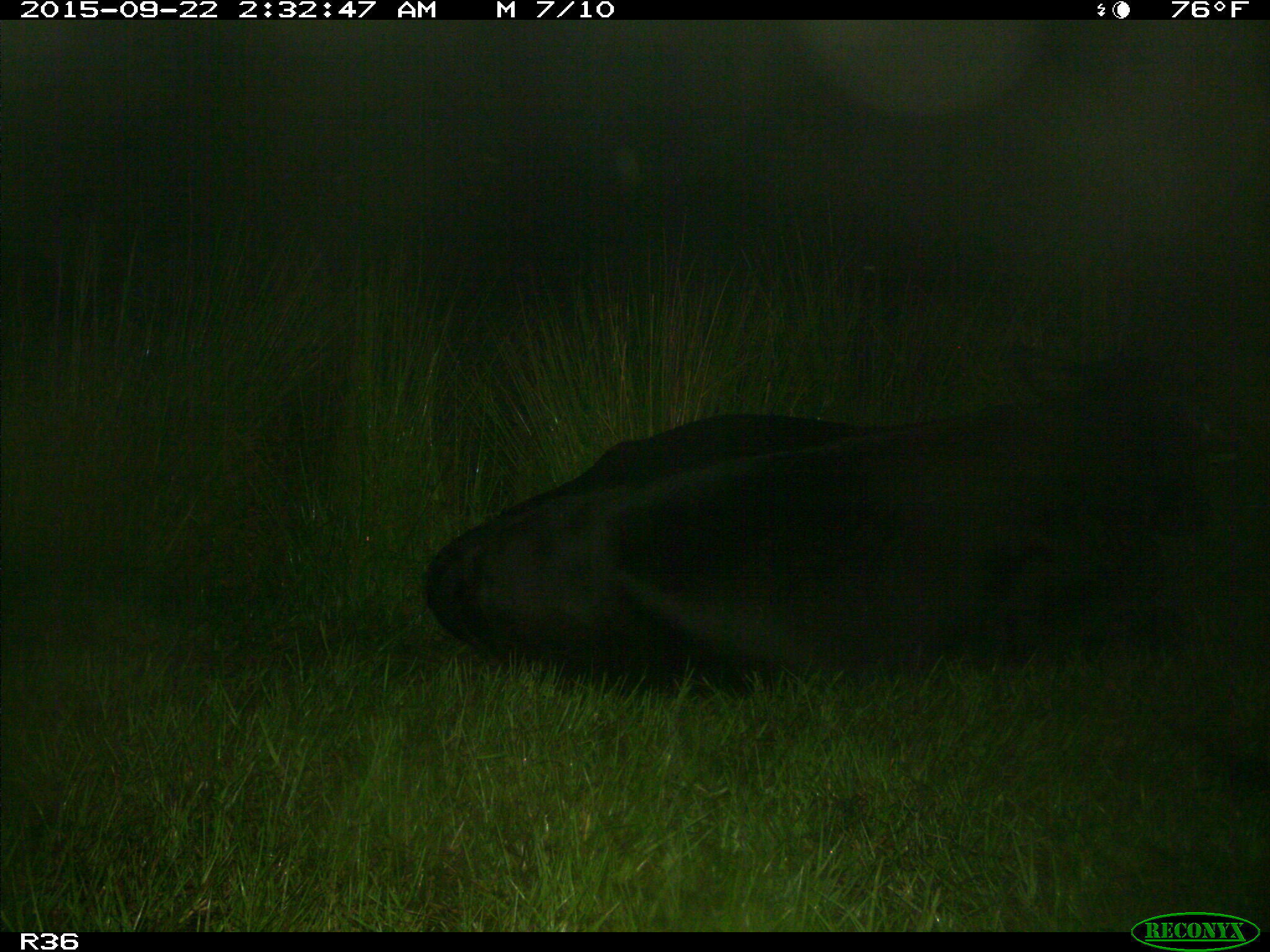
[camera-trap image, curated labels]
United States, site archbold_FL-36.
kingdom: Animalia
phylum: Chordata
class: Mammalia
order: Artiodactyla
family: Bovidae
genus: Bos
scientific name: Bos taurus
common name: domestic cow